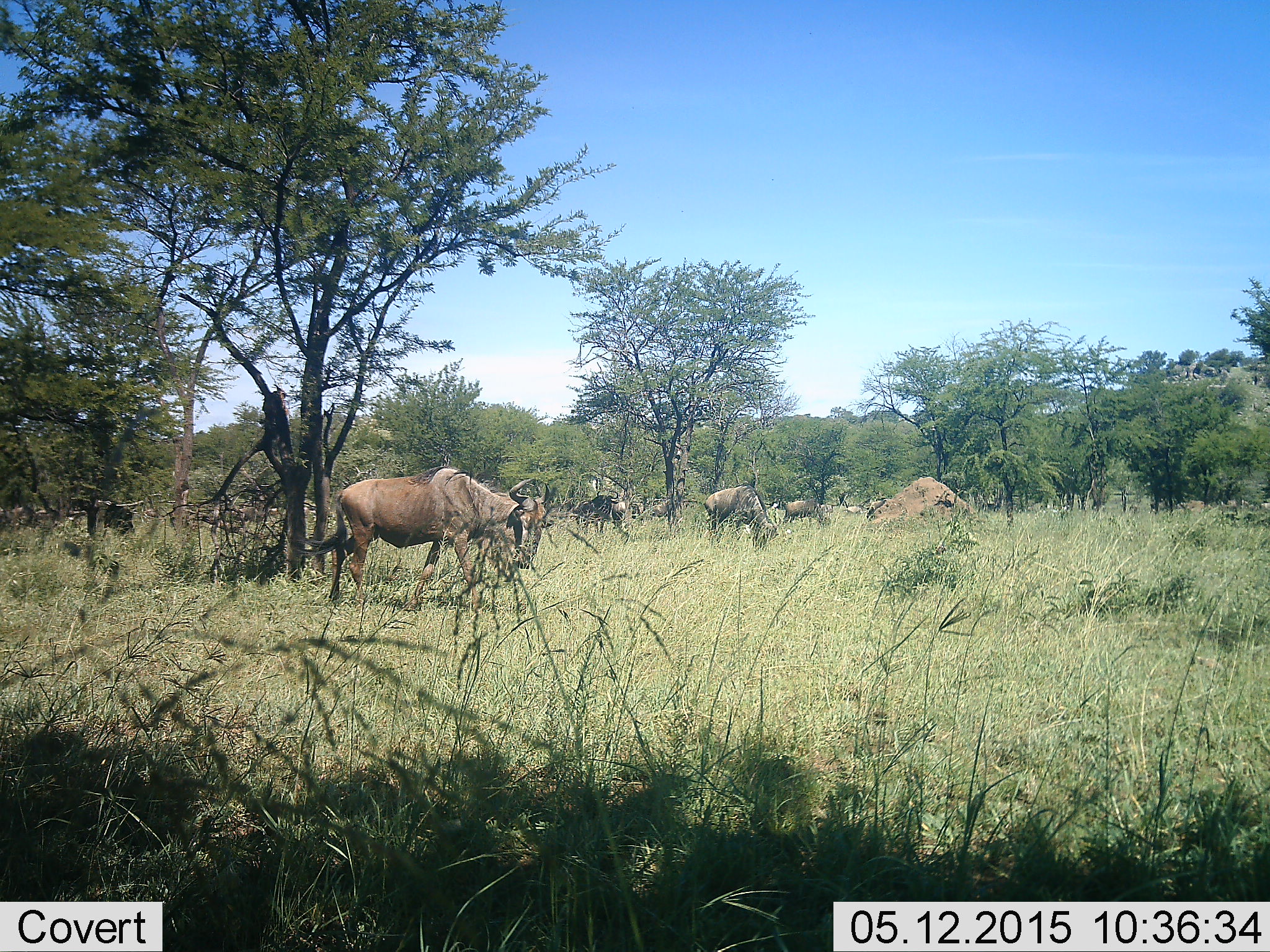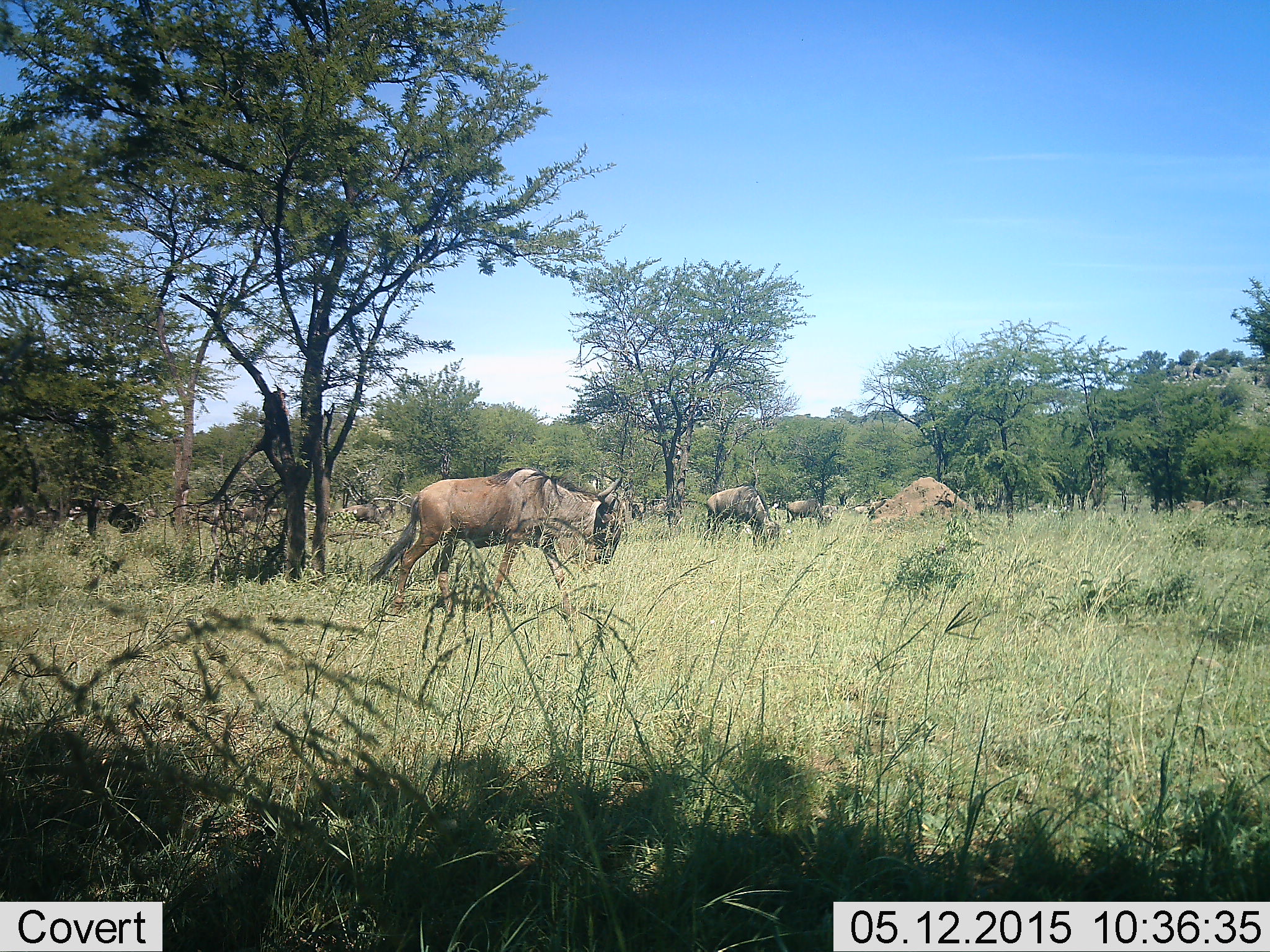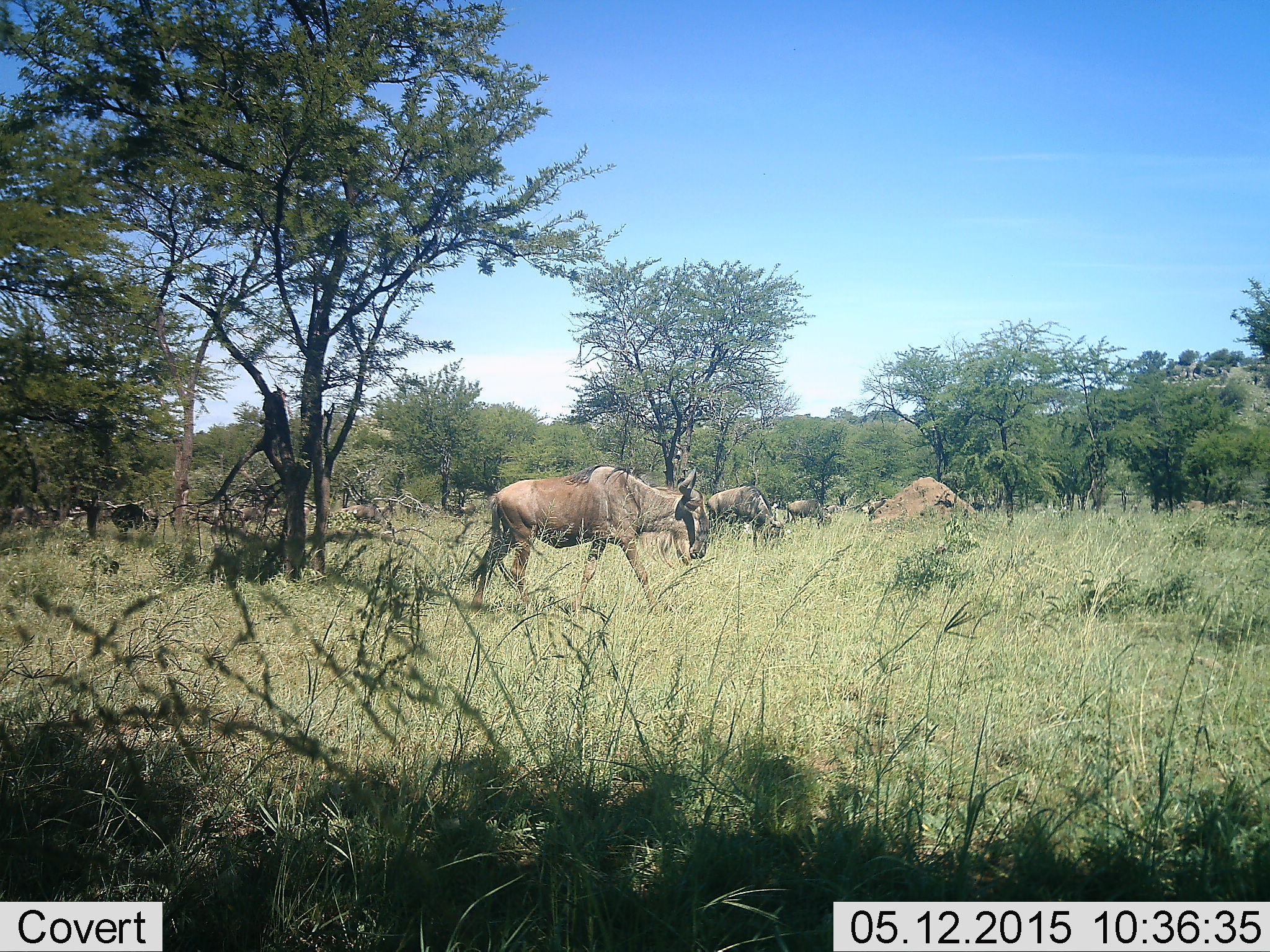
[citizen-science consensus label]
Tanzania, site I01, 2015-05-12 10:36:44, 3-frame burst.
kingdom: Animalia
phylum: Chordata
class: Mammalia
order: Artiodactyla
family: Bovidae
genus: Connochaetes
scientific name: Connochaetes taurinus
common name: blue wildebeest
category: wildebeest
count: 6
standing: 40%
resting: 0%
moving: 70%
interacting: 0%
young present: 0%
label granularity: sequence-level